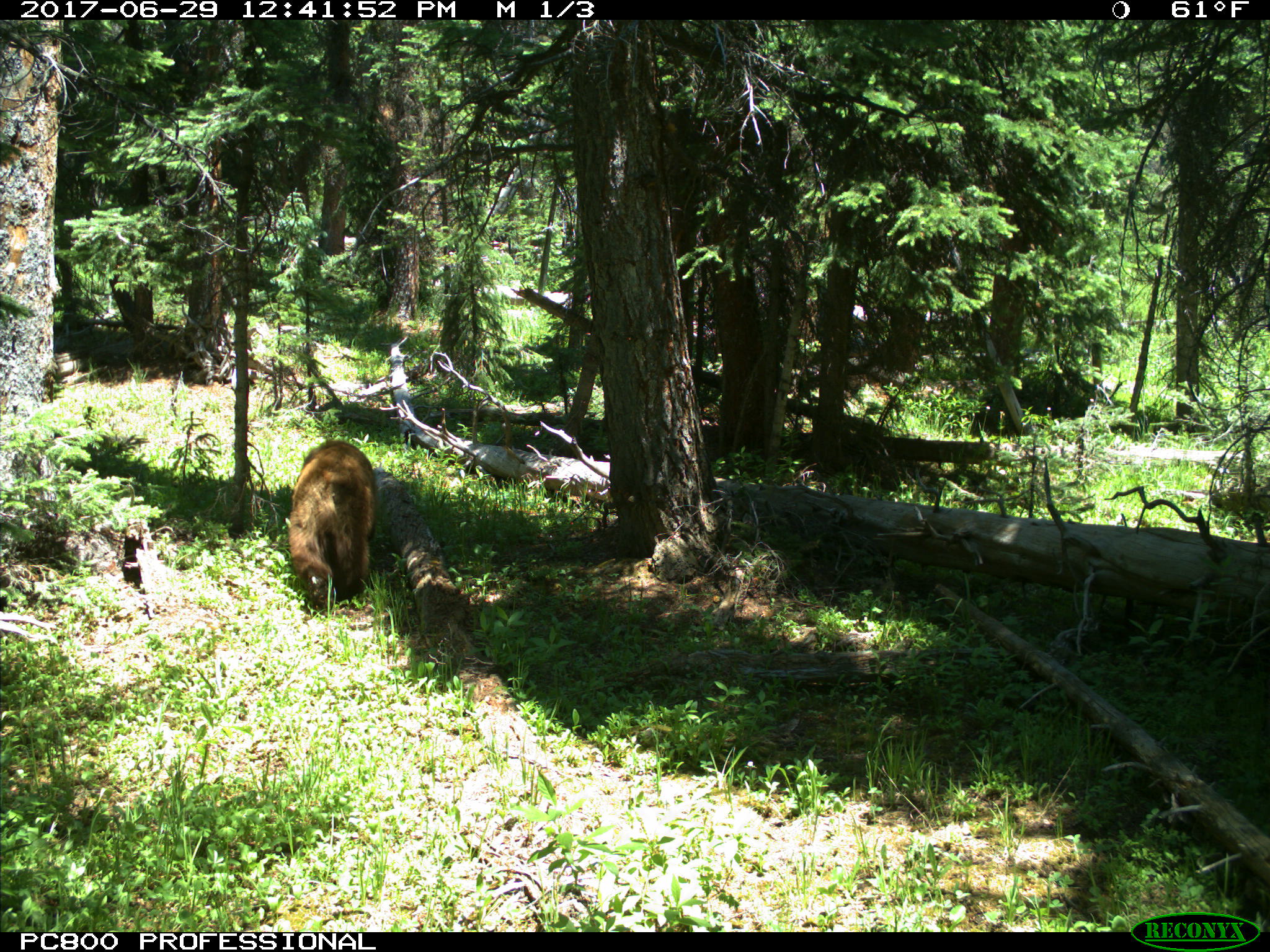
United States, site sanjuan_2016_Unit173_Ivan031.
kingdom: Animalia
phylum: Chordata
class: Mammalia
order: Carnivora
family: Ursidae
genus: Ursus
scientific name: Ursus americanus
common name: american black bear